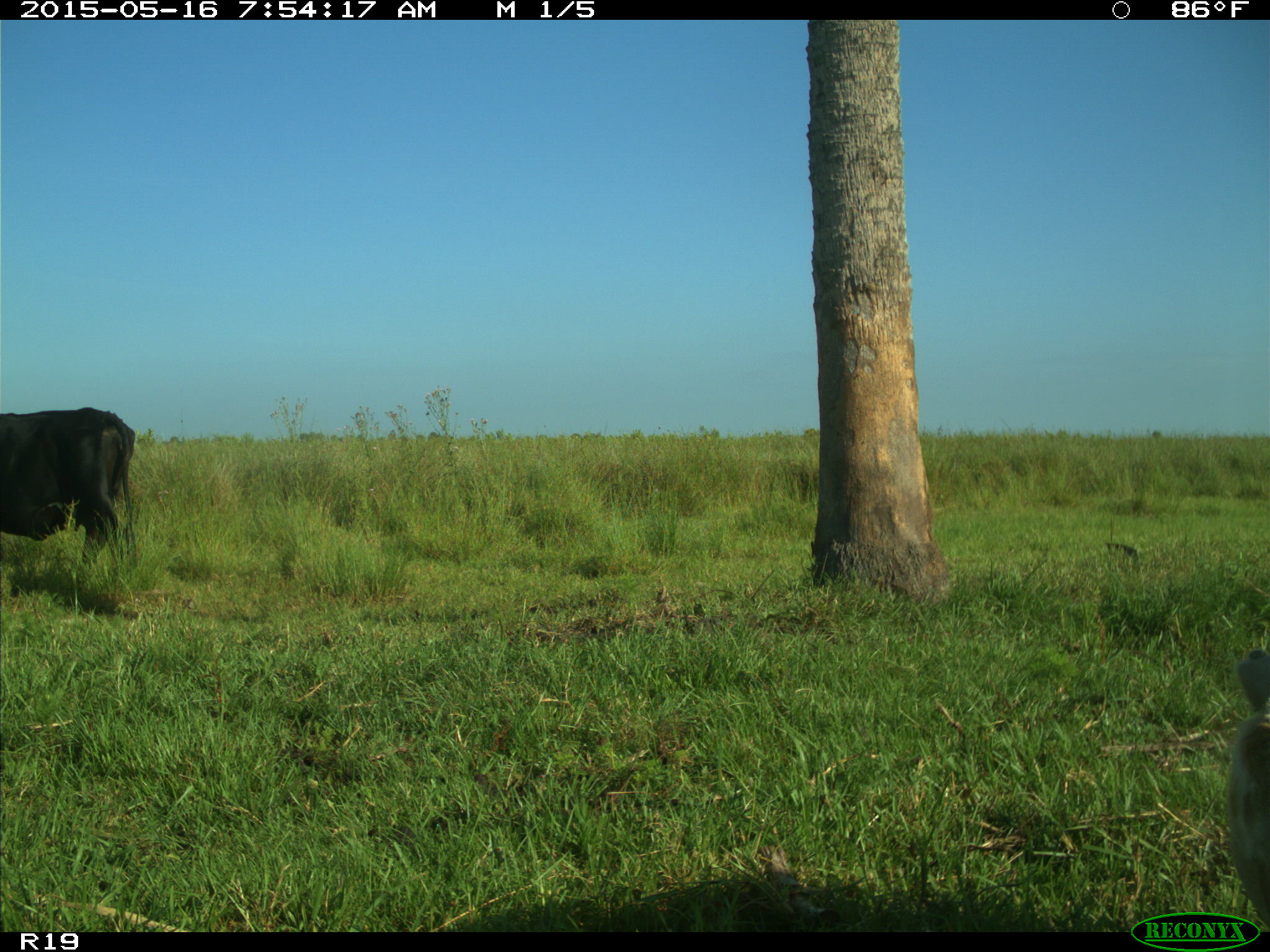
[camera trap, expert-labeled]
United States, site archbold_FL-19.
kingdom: Animalia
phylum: Chordata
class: Mammalia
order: Artiodactyla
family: Bovidae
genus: Bos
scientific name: Bos taurus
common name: domestic cow